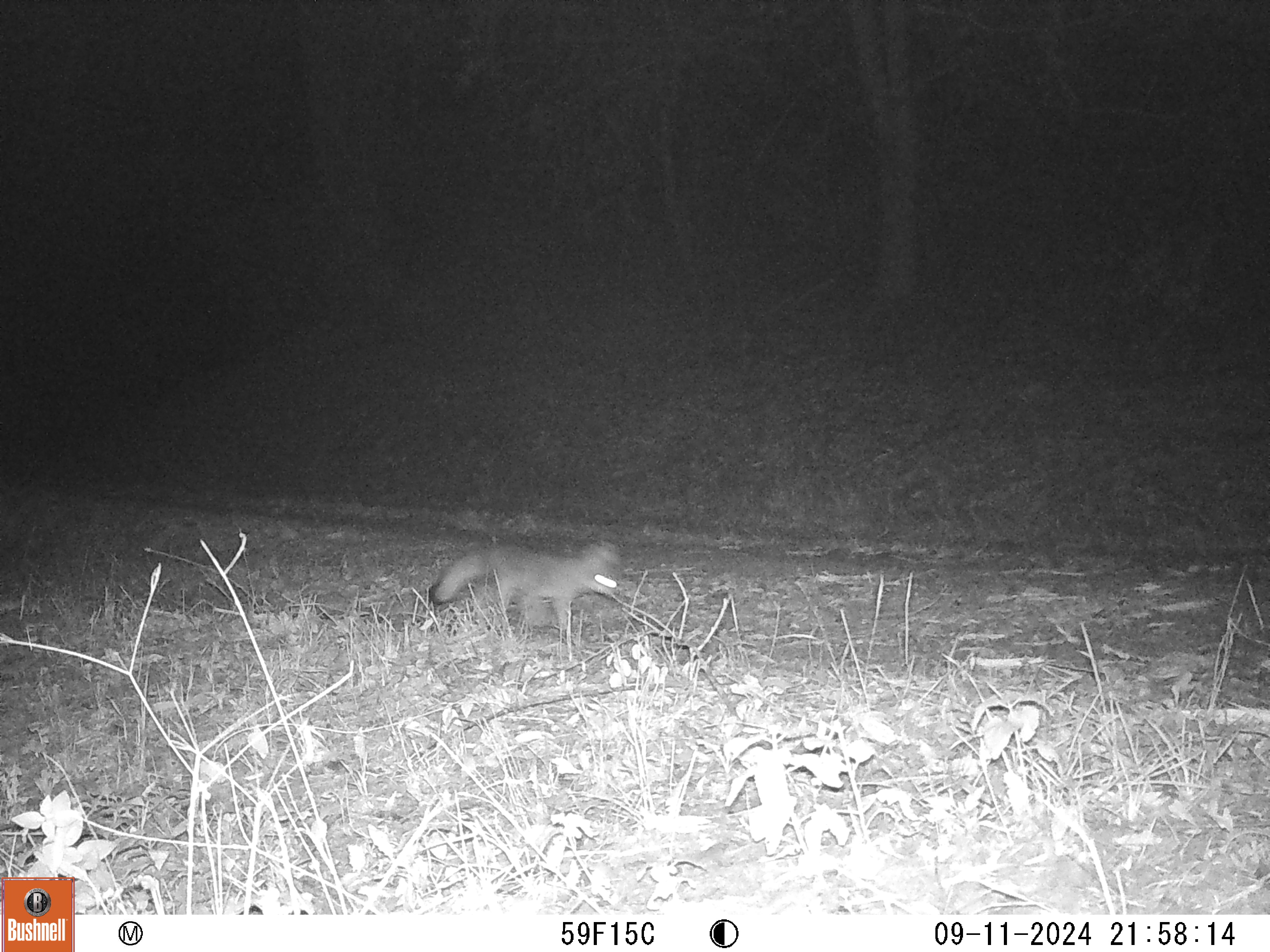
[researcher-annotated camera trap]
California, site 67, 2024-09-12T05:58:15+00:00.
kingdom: Animalia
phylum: Chordata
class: Mammalia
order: Carnivora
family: Canidae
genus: Urocyon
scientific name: Urocyon cinereoargenteus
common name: gray fox